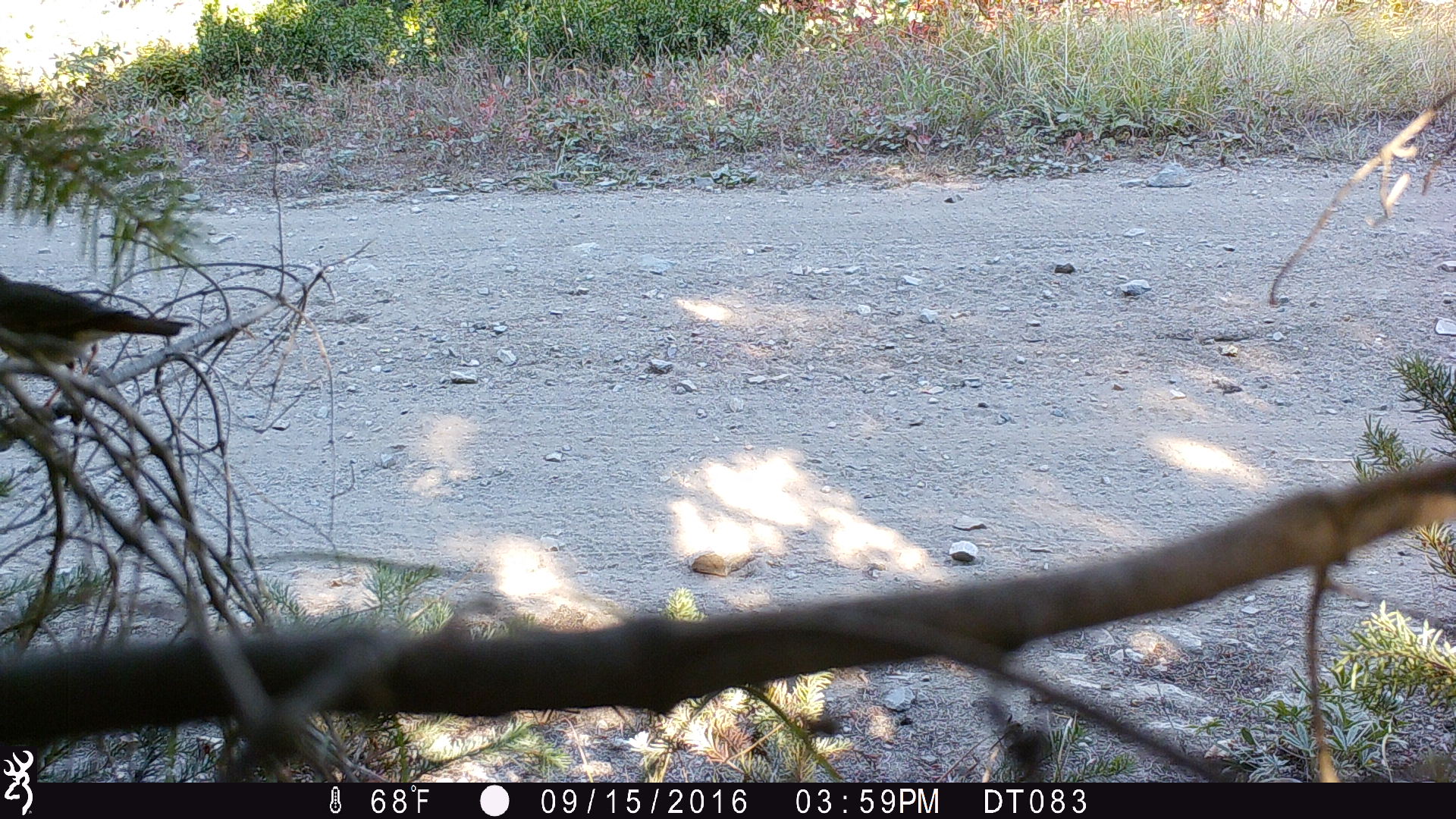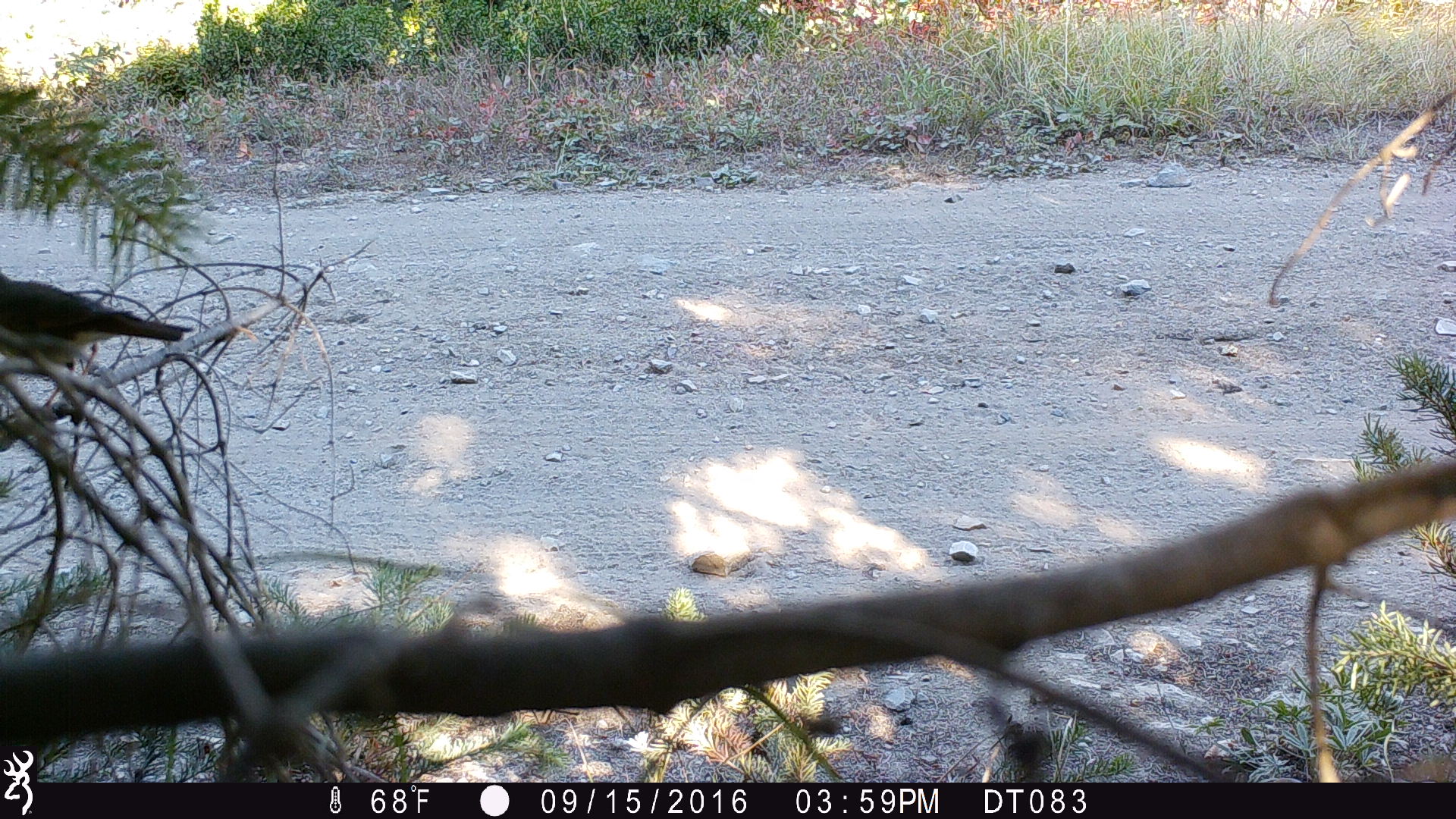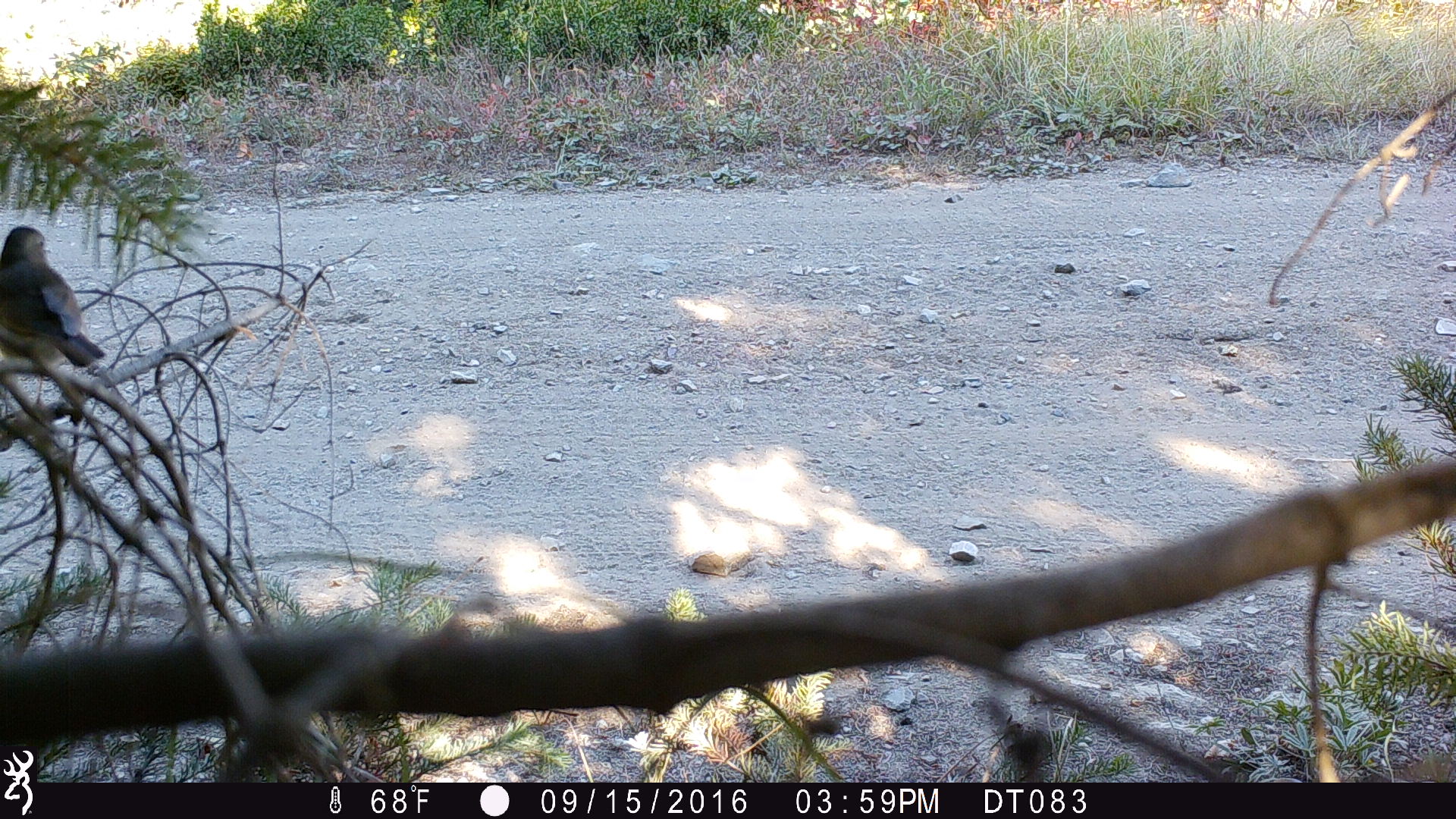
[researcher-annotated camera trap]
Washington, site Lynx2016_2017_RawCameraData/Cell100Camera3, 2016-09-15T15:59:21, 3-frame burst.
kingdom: Animalia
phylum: Chordata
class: Aves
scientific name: Aves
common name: birds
Aves (birds). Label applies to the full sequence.